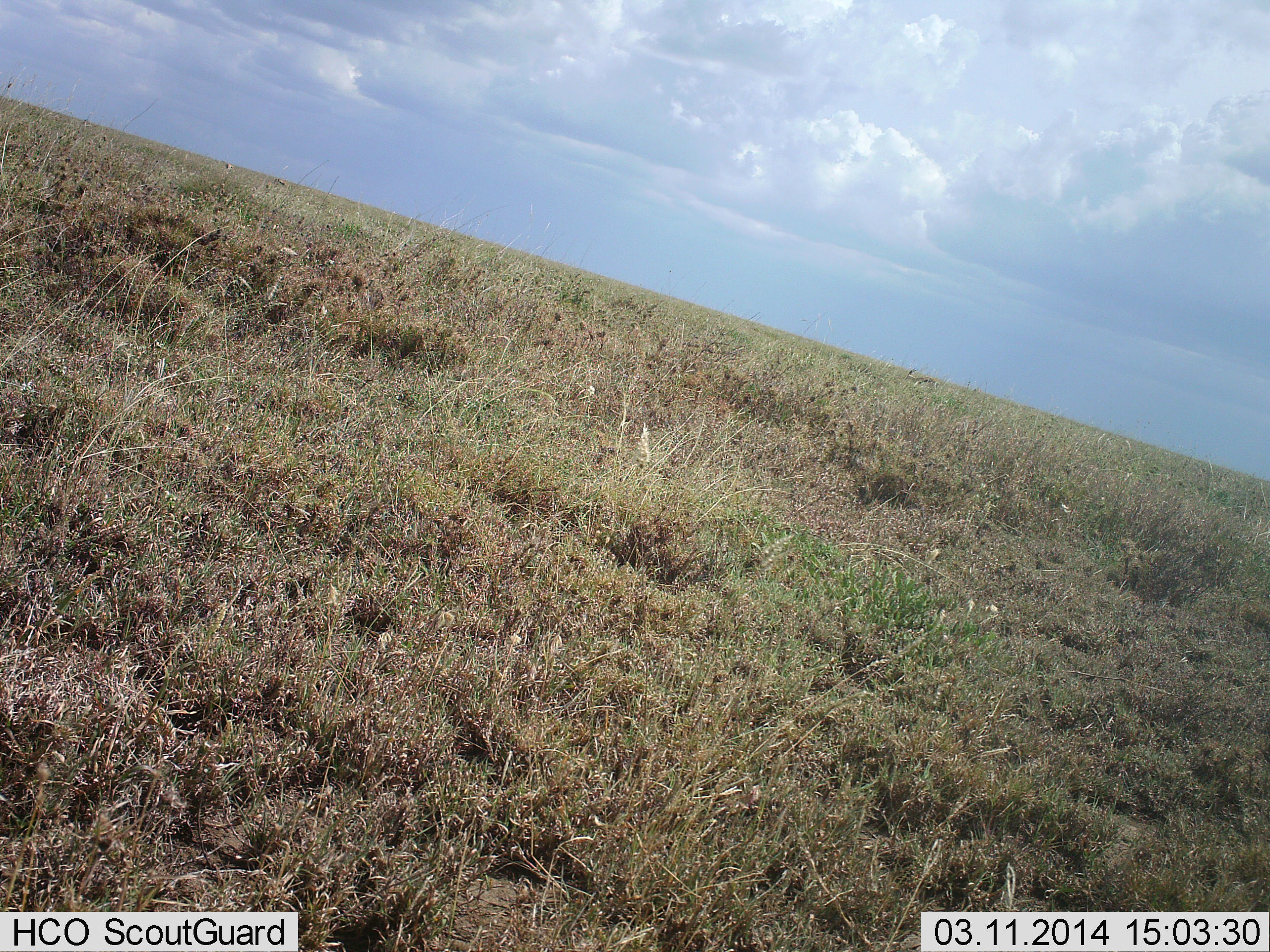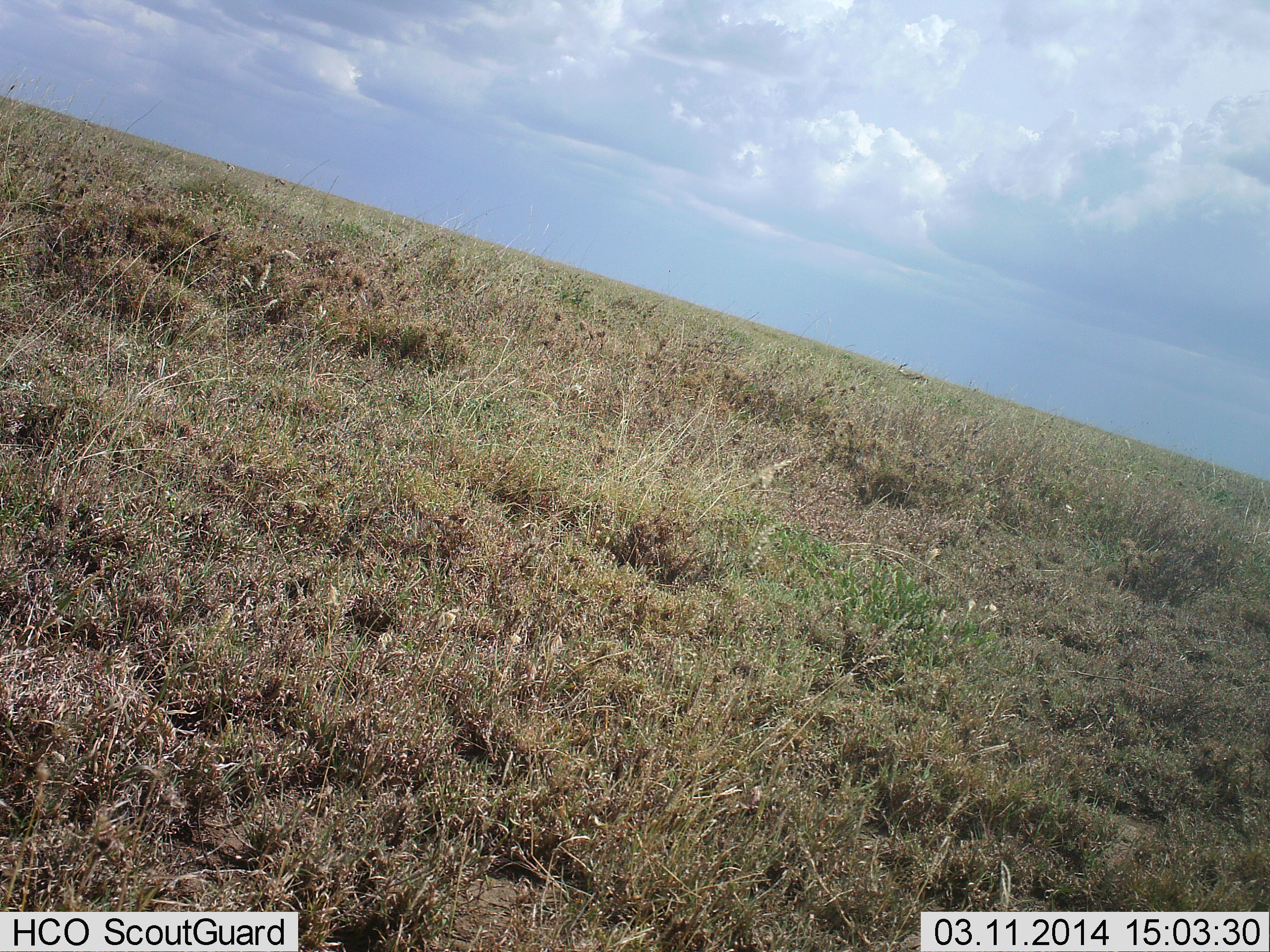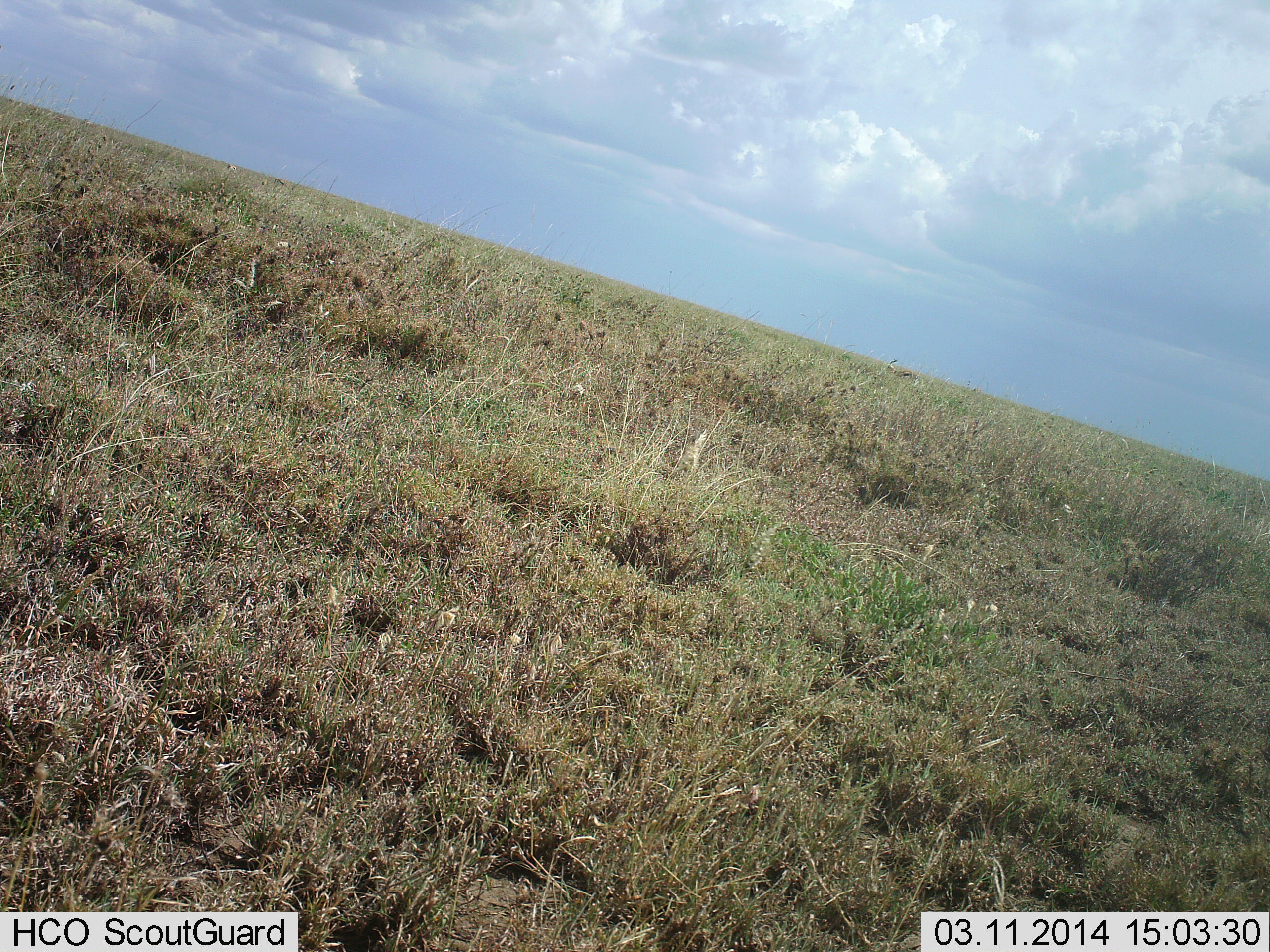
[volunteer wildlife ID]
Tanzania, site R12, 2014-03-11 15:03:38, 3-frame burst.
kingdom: Animalia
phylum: Chordata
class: Mammalia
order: Artiodactyla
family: Bovidae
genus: Eudorcas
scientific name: Eudorcas thomsonii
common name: thomson's gazelle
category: gazellethomsons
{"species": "gazellethomsons (thomson's gazelle) (Eudorcas thomsonii)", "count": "1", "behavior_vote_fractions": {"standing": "0%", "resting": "0%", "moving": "100%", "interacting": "0%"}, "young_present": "0%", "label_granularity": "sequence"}